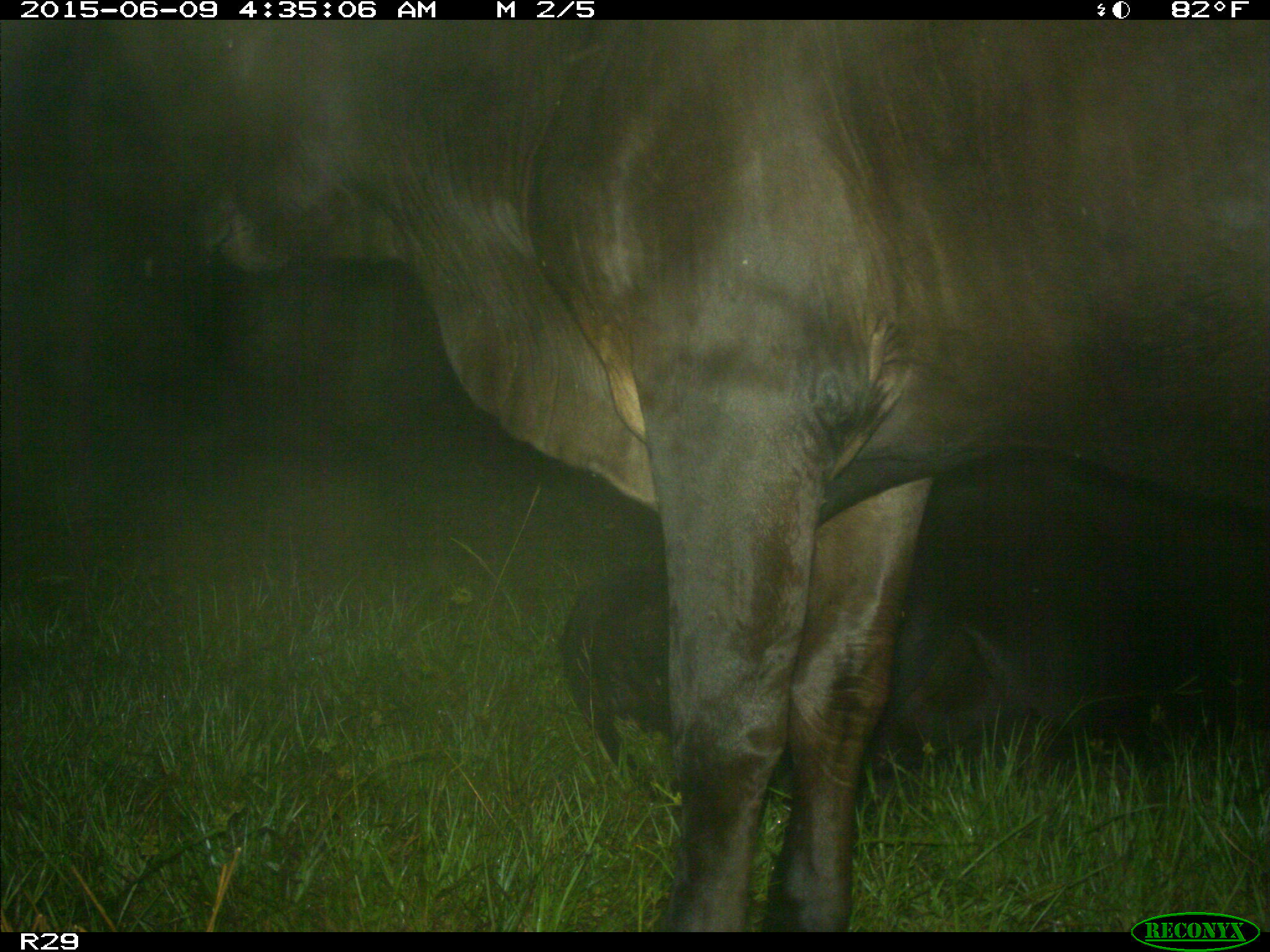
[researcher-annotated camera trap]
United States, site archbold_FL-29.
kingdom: Animalia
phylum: Chordata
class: Mammalia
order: Artiodactyla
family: Bovidae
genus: Bos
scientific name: Bos taurus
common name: domestic cow